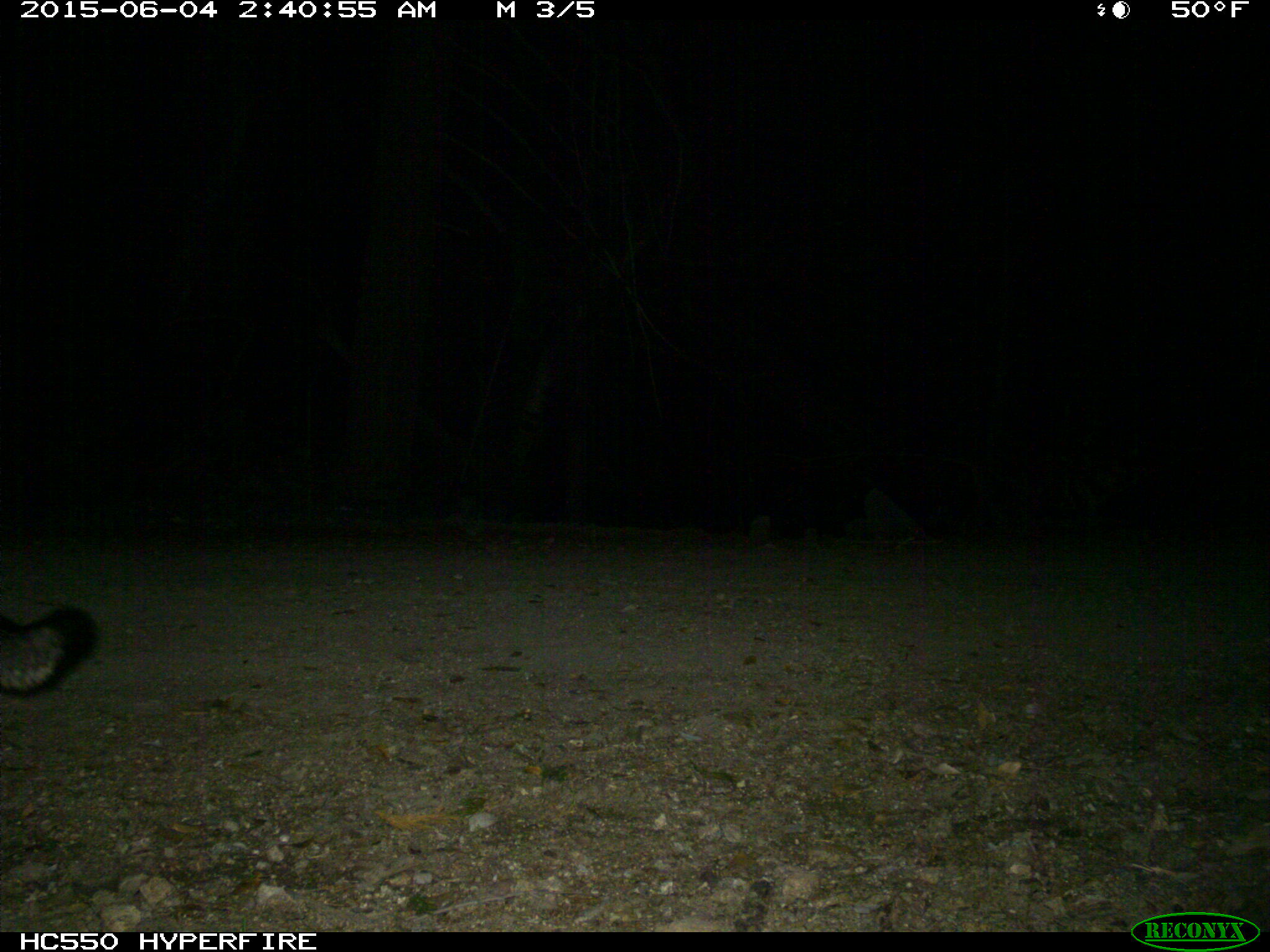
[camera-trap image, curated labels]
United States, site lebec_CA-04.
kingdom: Animalia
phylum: Chordata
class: Mammalia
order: Carnivora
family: Canidae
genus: Urocyon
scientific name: Urocyon cinereoargenteus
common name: gray fox